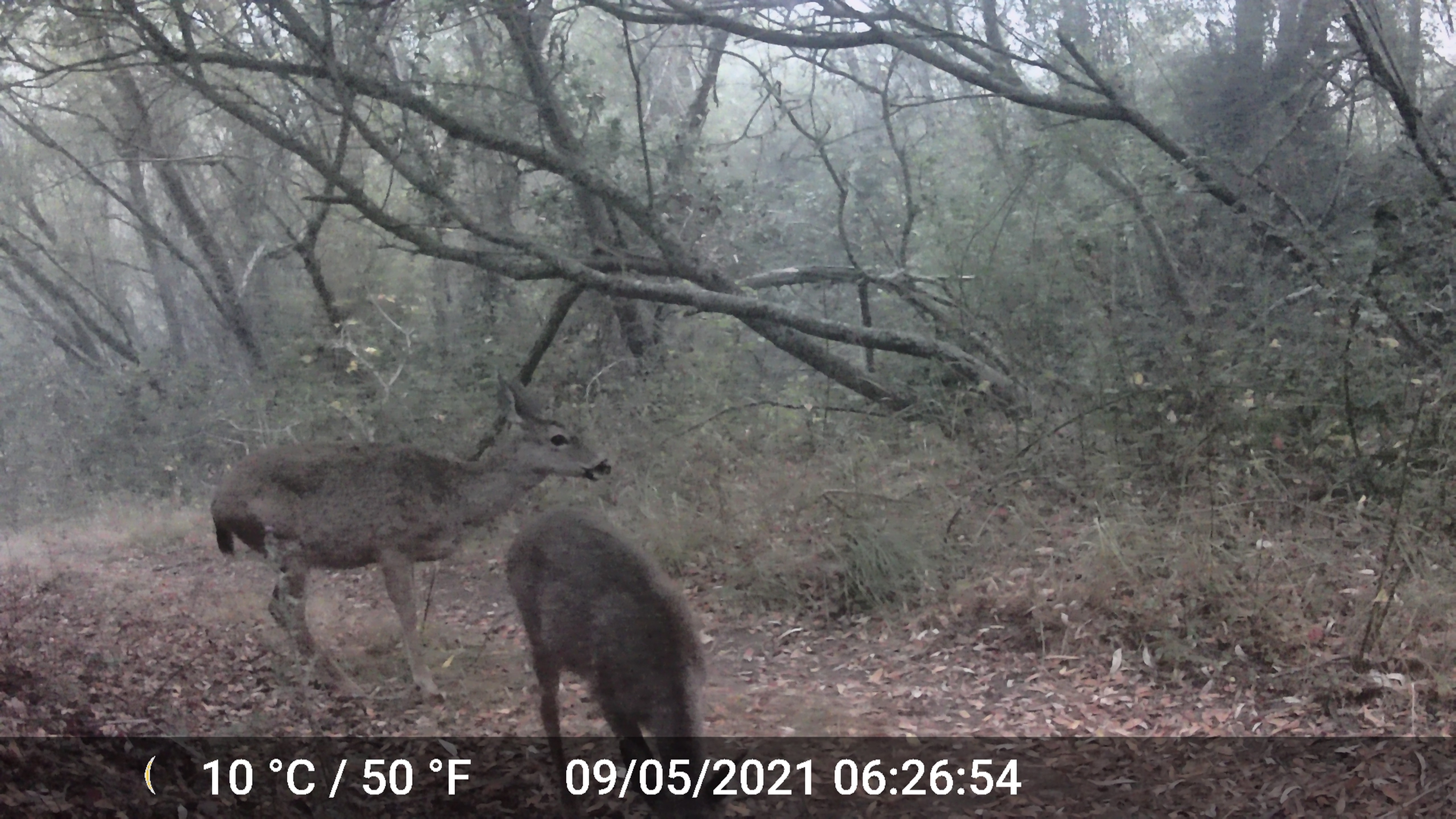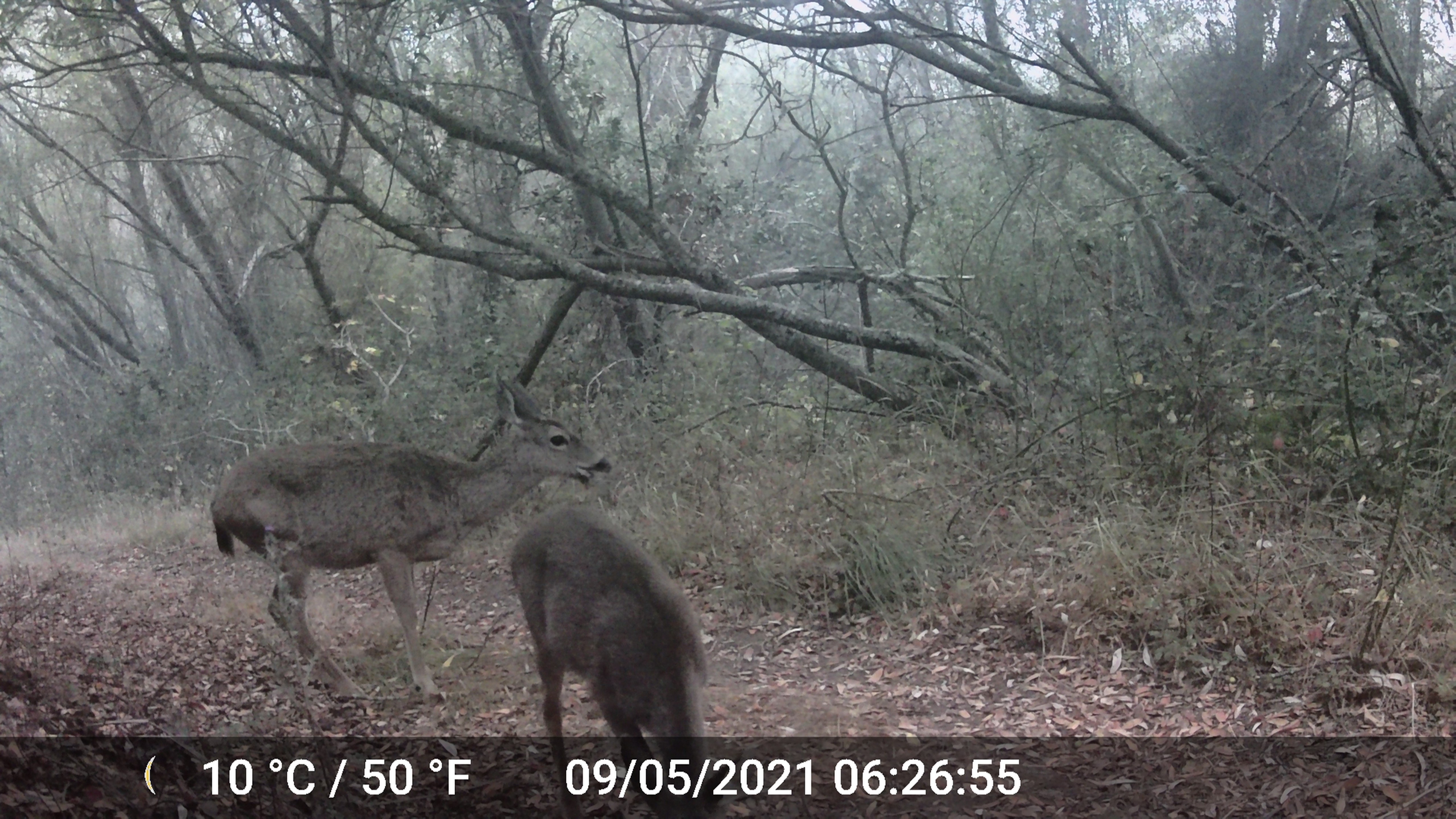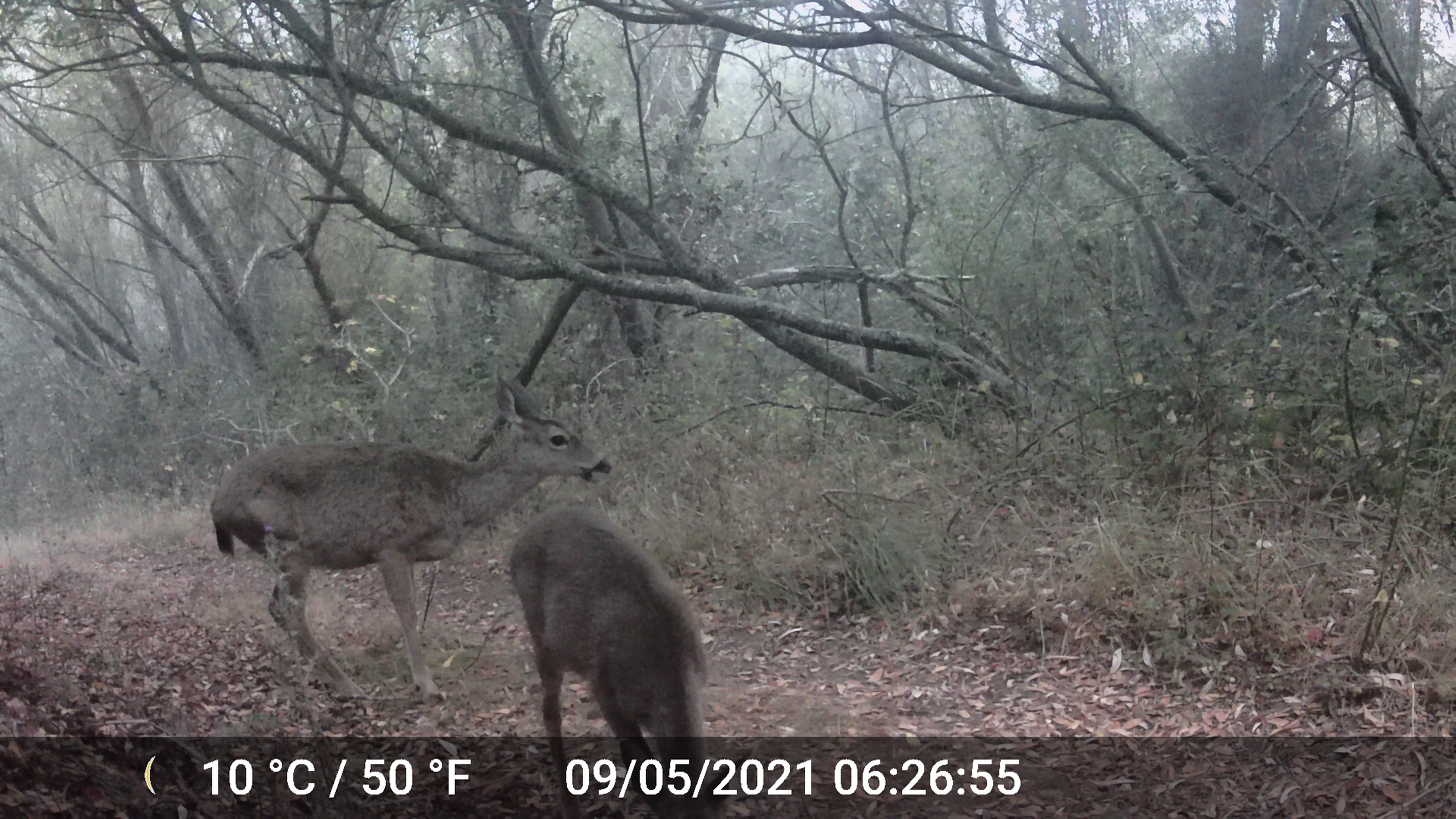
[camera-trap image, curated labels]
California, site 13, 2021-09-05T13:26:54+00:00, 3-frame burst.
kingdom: Animalia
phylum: Chordata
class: Mammalia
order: Artiodactyla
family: Cervidae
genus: Odocoileus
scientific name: Odocoileus hemionus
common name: mule deer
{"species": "mule deer (Odocoileus hemionus)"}